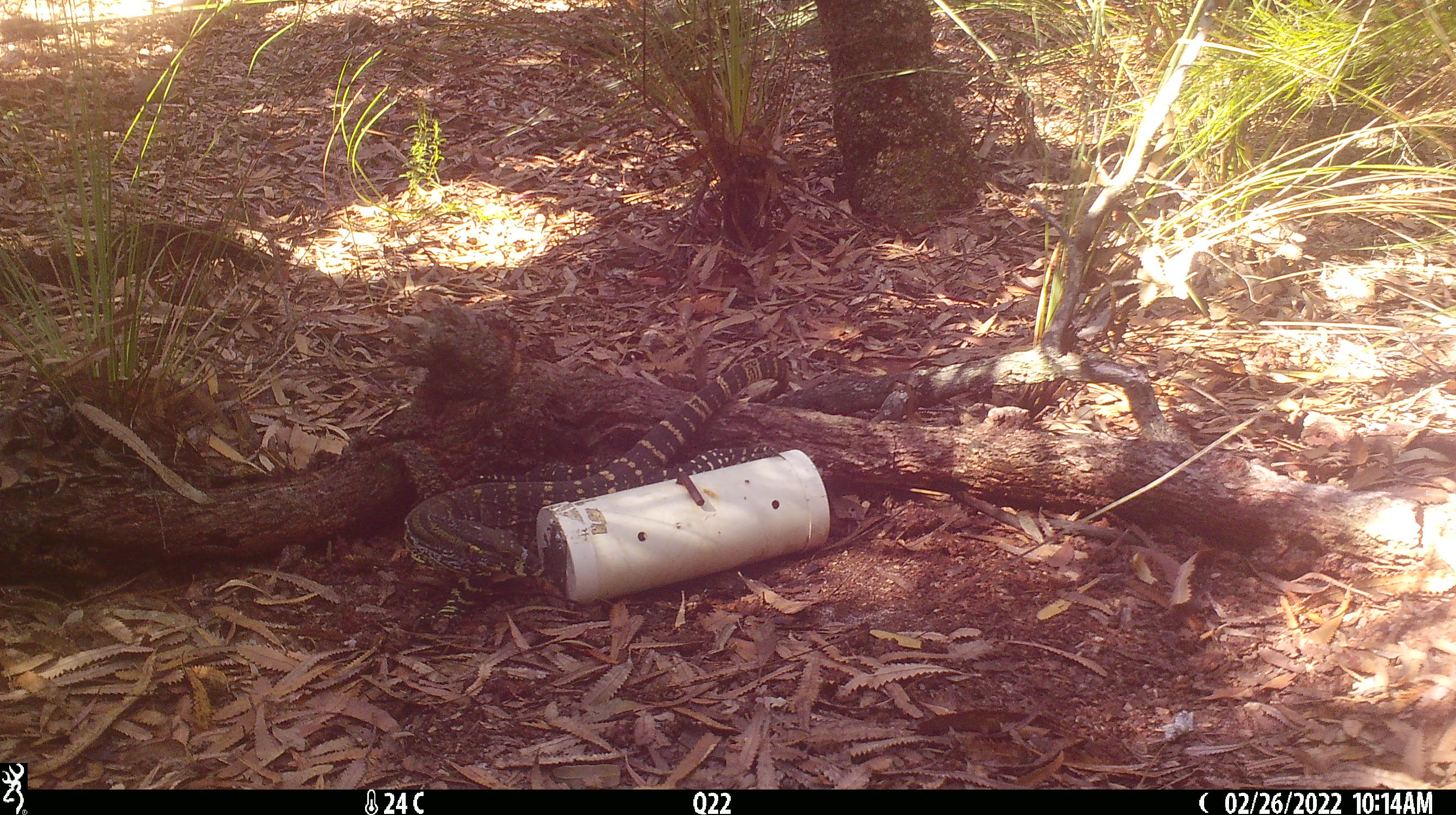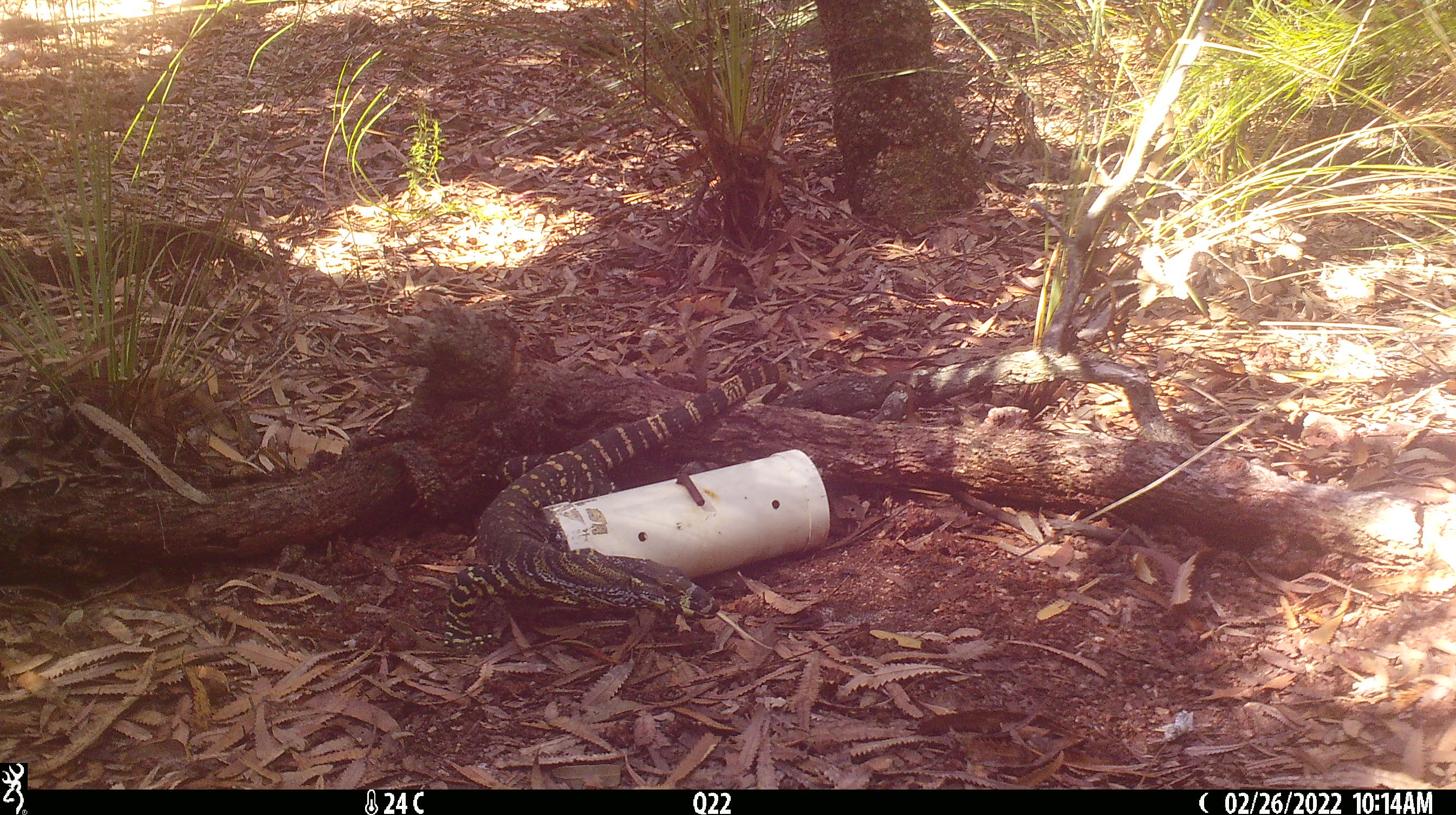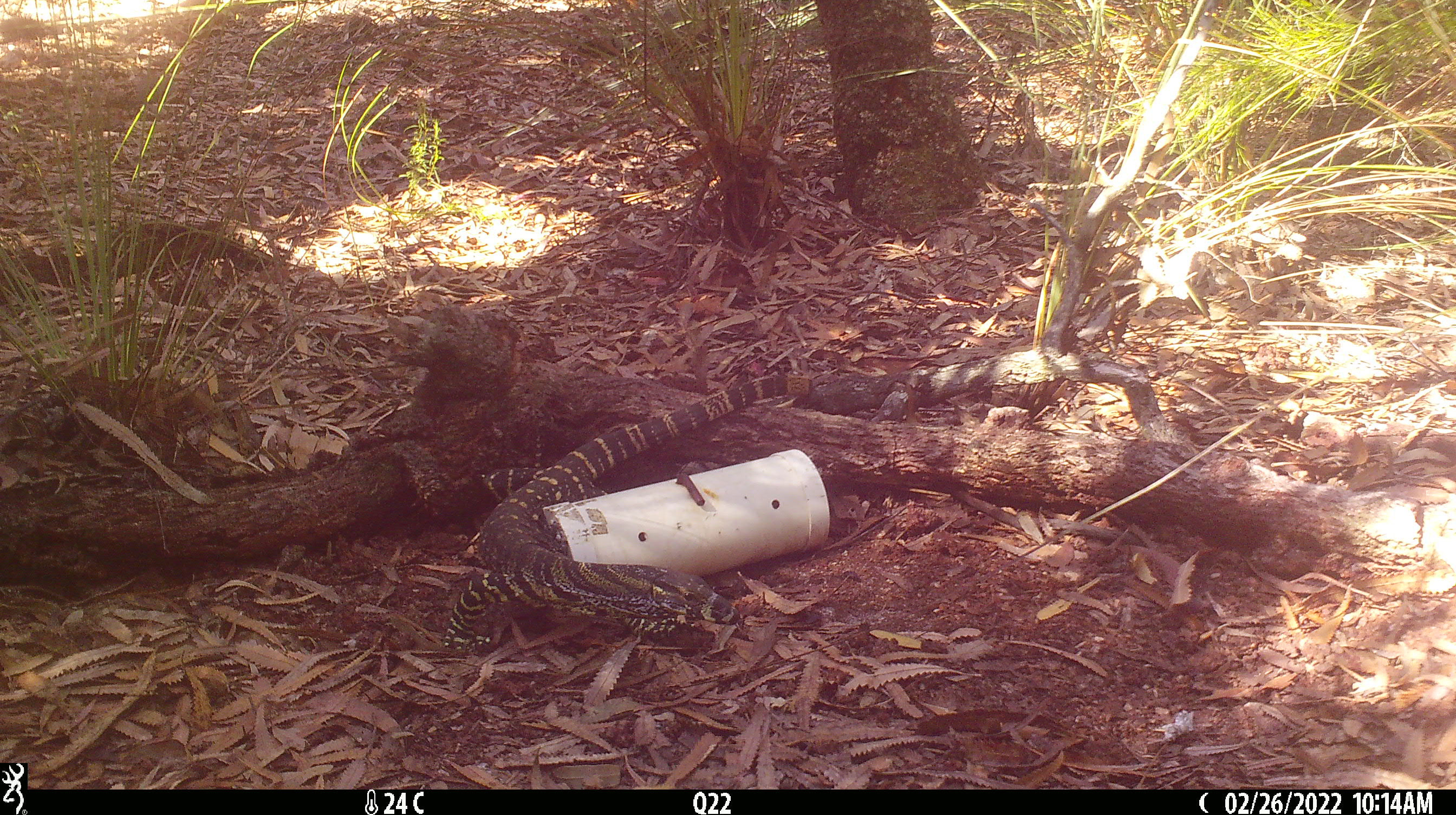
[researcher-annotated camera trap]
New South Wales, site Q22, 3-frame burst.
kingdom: Animalia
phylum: Chordata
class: Reptilia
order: Squamata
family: Varanidae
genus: Varanus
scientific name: Varanus varius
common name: lace monitor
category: goanna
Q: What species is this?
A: Goanna (lace monitor) (Varanus varius).